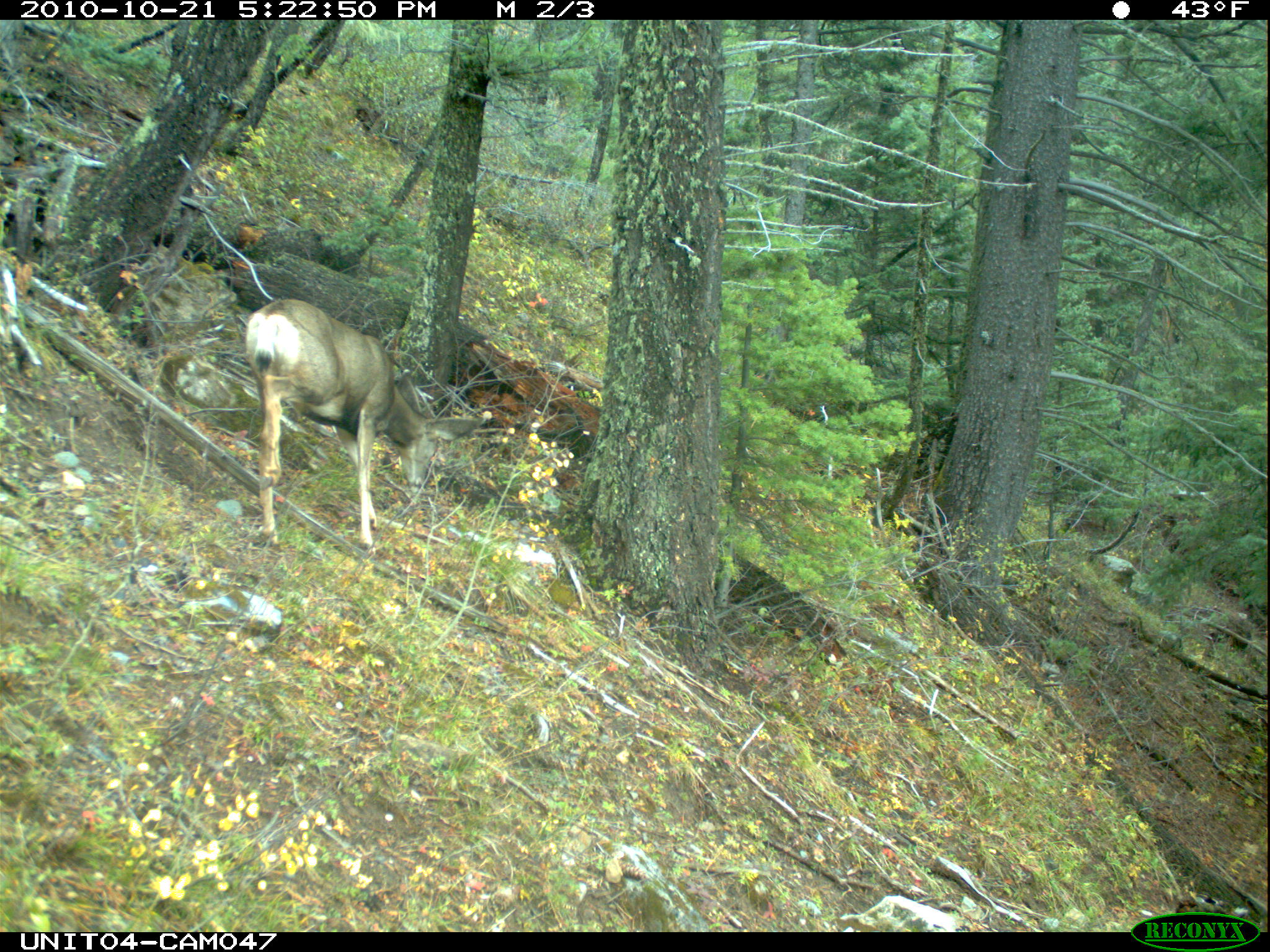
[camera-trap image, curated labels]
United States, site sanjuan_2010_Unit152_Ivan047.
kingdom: Animalia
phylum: Chordata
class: Mammalia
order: Artiodactyla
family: Cervidae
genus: Odocoileus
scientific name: Odocoileus hemionus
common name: mule deer